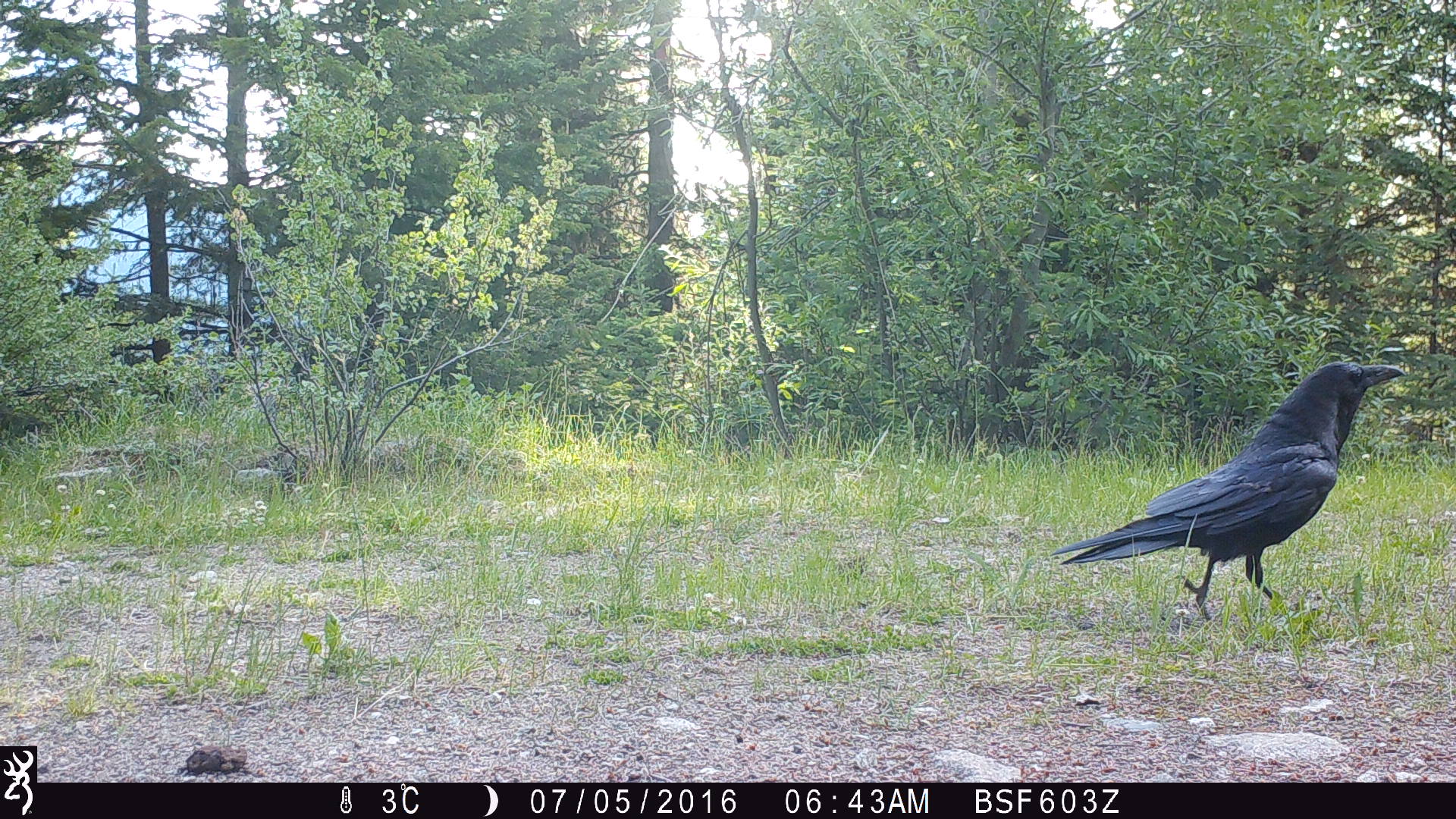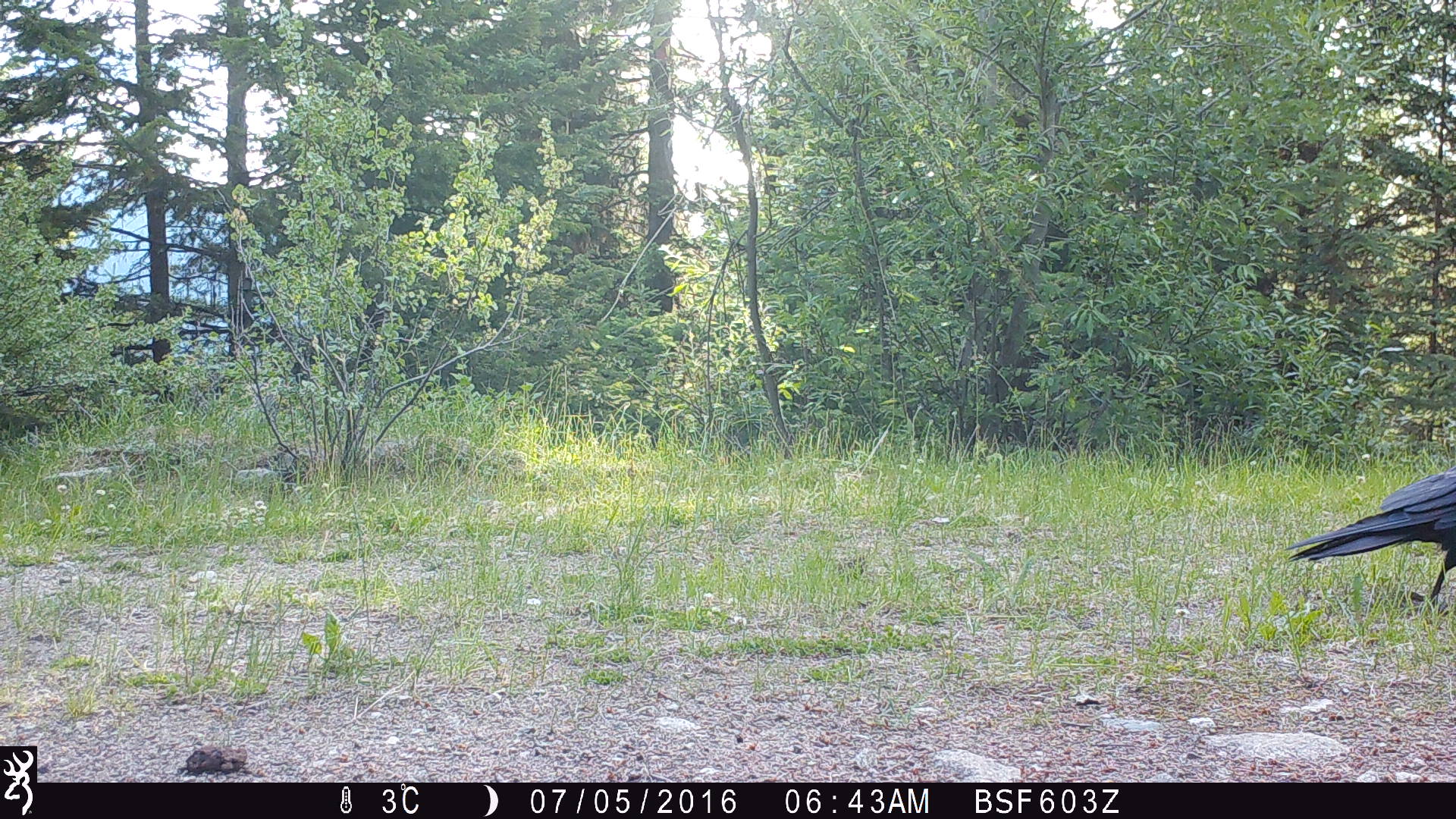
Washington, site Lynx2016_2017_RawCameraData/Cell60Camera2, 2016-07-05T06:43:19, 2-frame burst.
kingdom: Animalia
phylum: Chordata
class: Aves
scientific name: Aves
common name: birds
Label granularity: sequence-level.